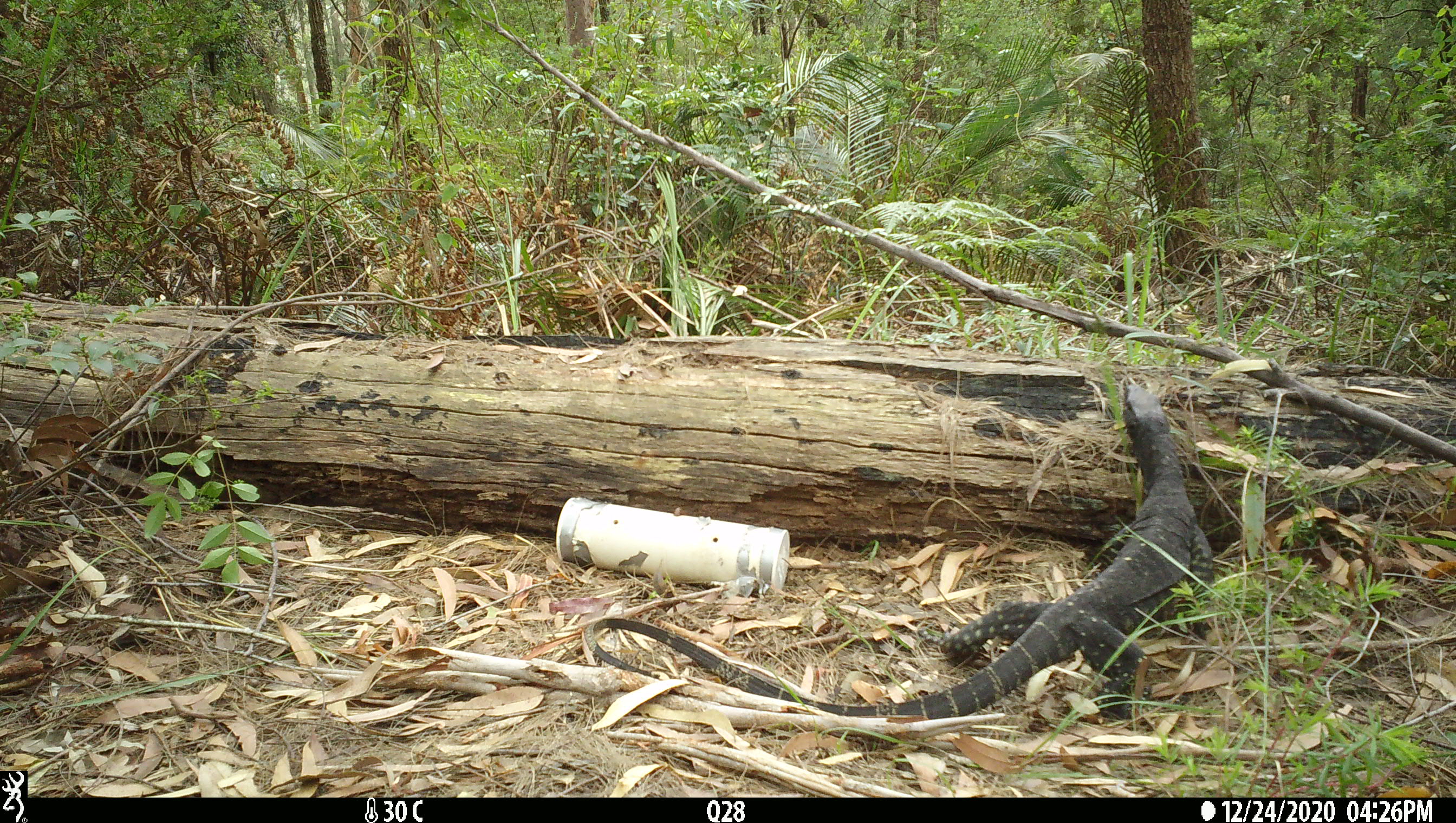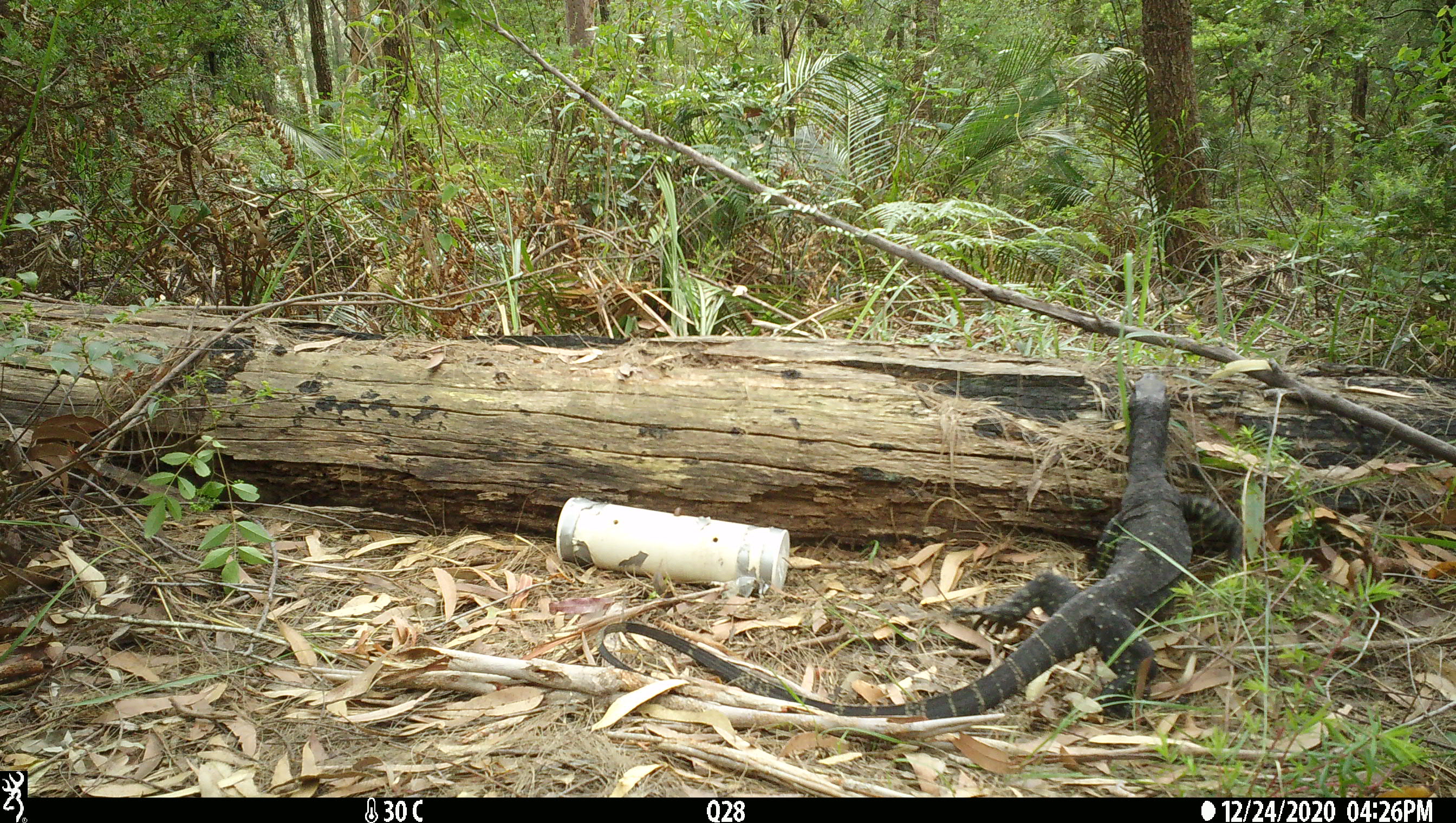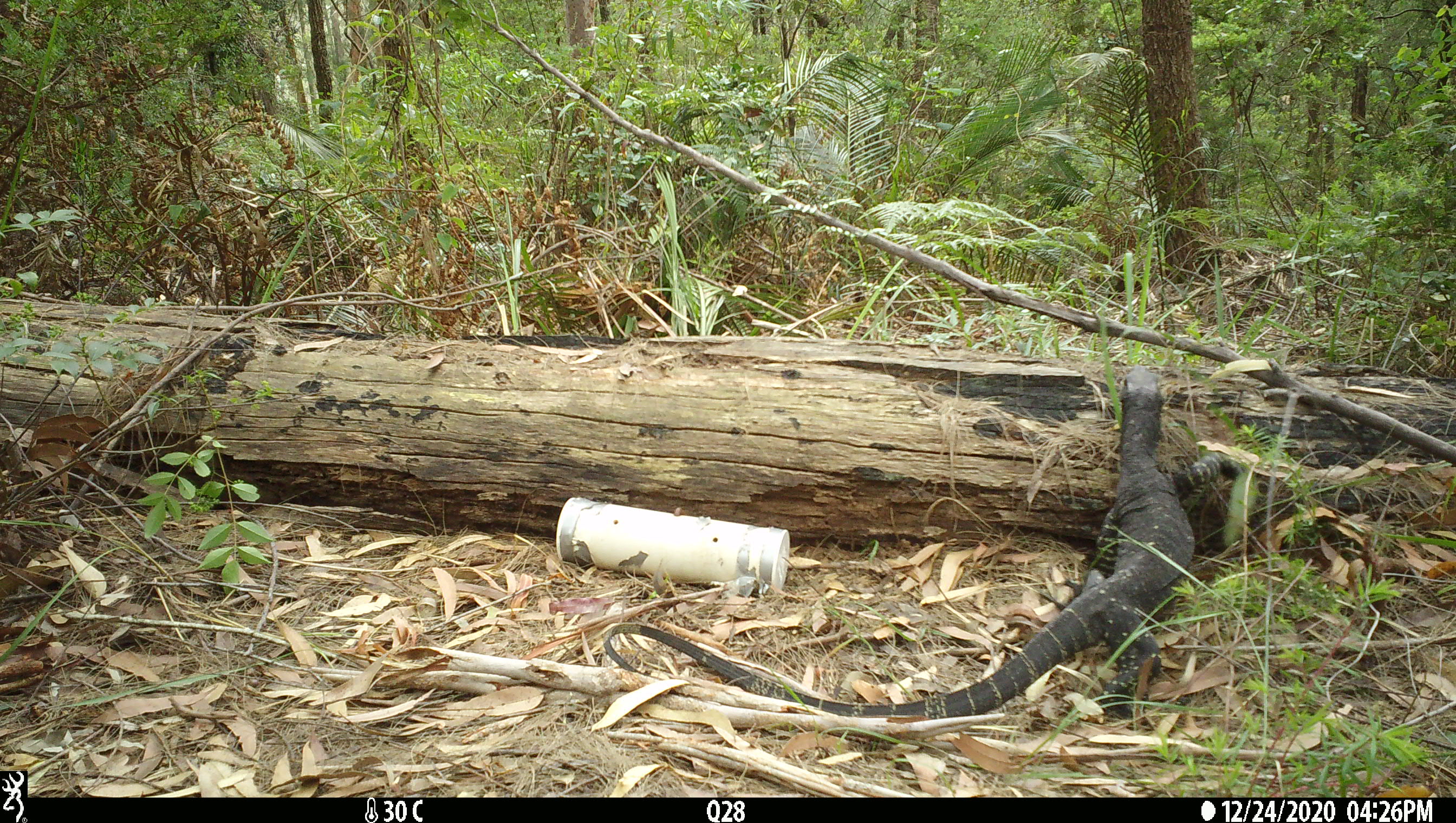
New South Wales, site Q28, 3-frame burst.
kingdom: Animalia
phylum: Chordata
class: Reptilia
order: Squamata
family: Varanidae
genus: Varanus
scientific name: Varanus varius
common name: lace monitor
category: goanna